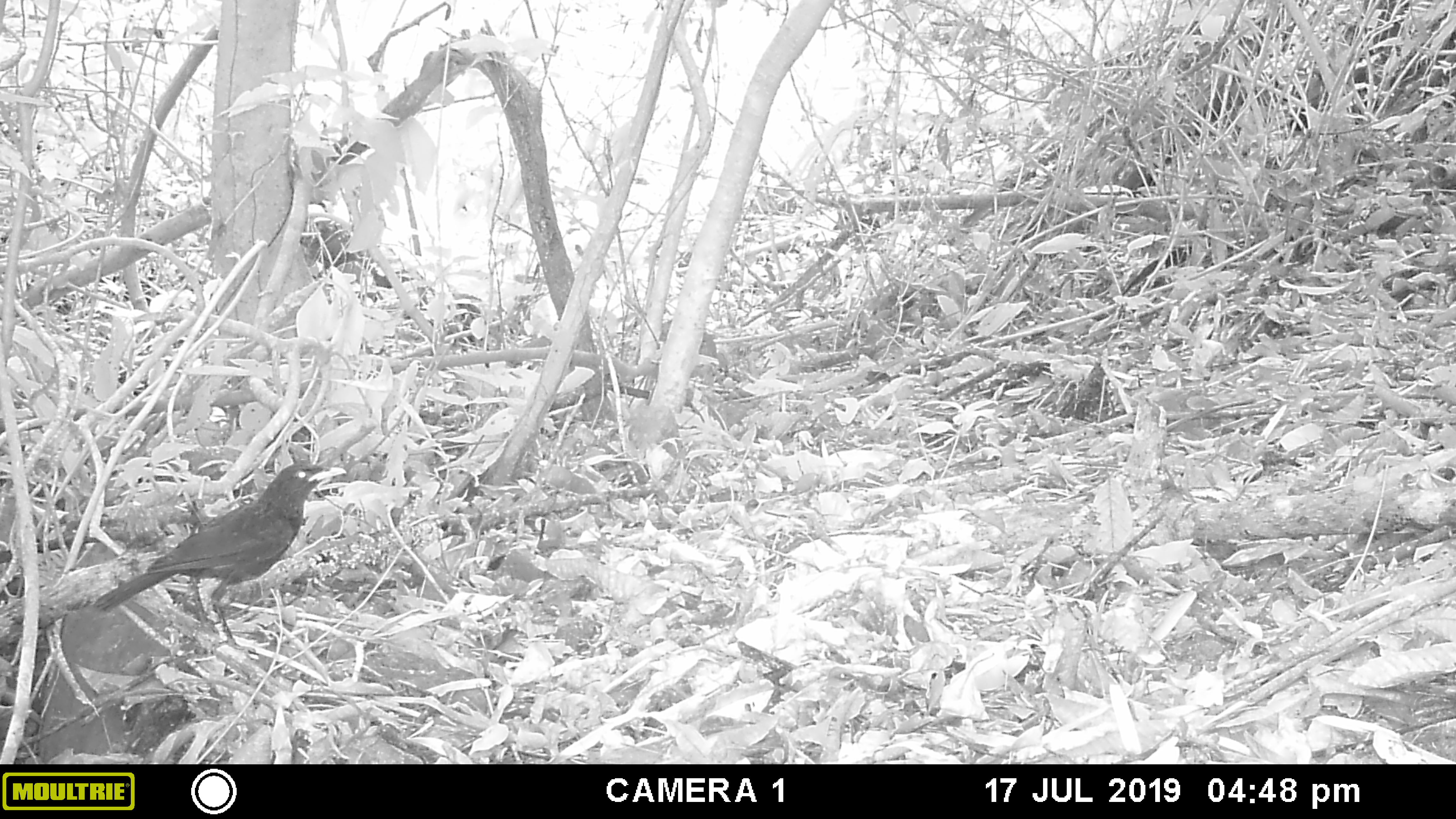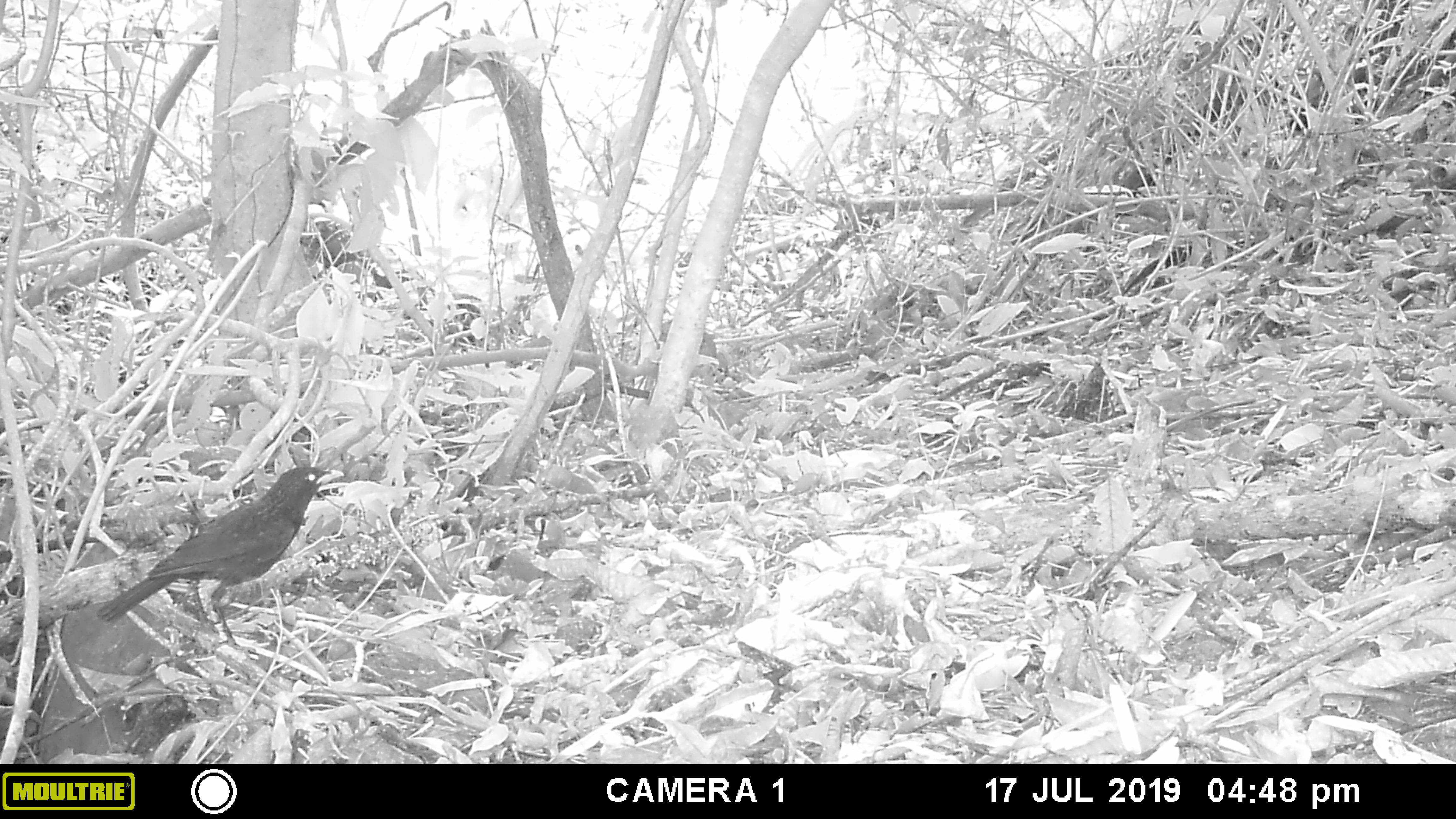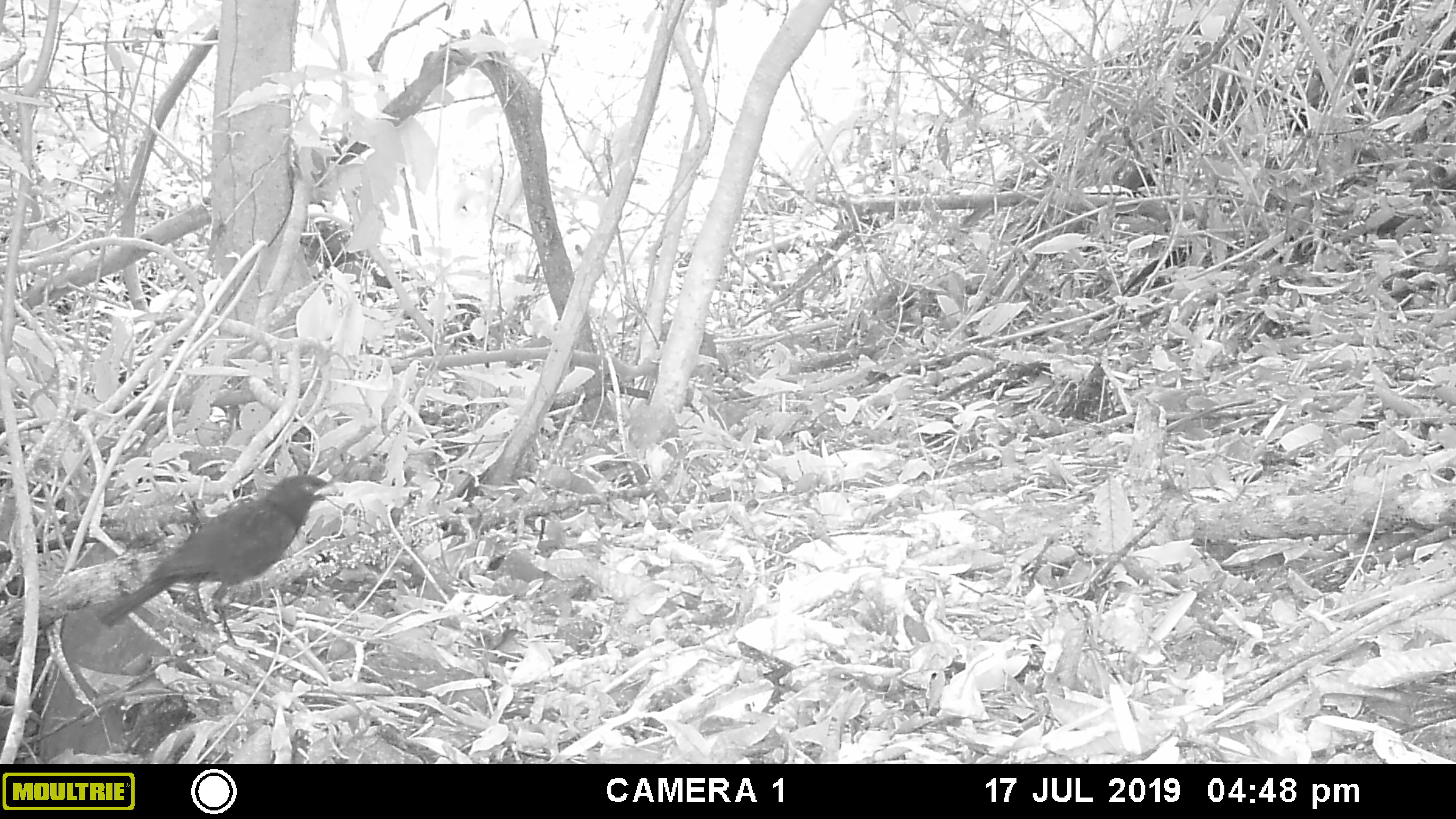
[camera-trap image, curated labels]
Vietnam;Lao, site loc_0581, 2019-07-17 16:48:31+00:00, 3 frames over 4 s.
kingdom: Animalia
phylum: Chordata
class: Aves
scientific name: Aves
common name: bird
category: unidentified bird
Unidentified bird (bird) (Aves). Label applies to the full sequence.